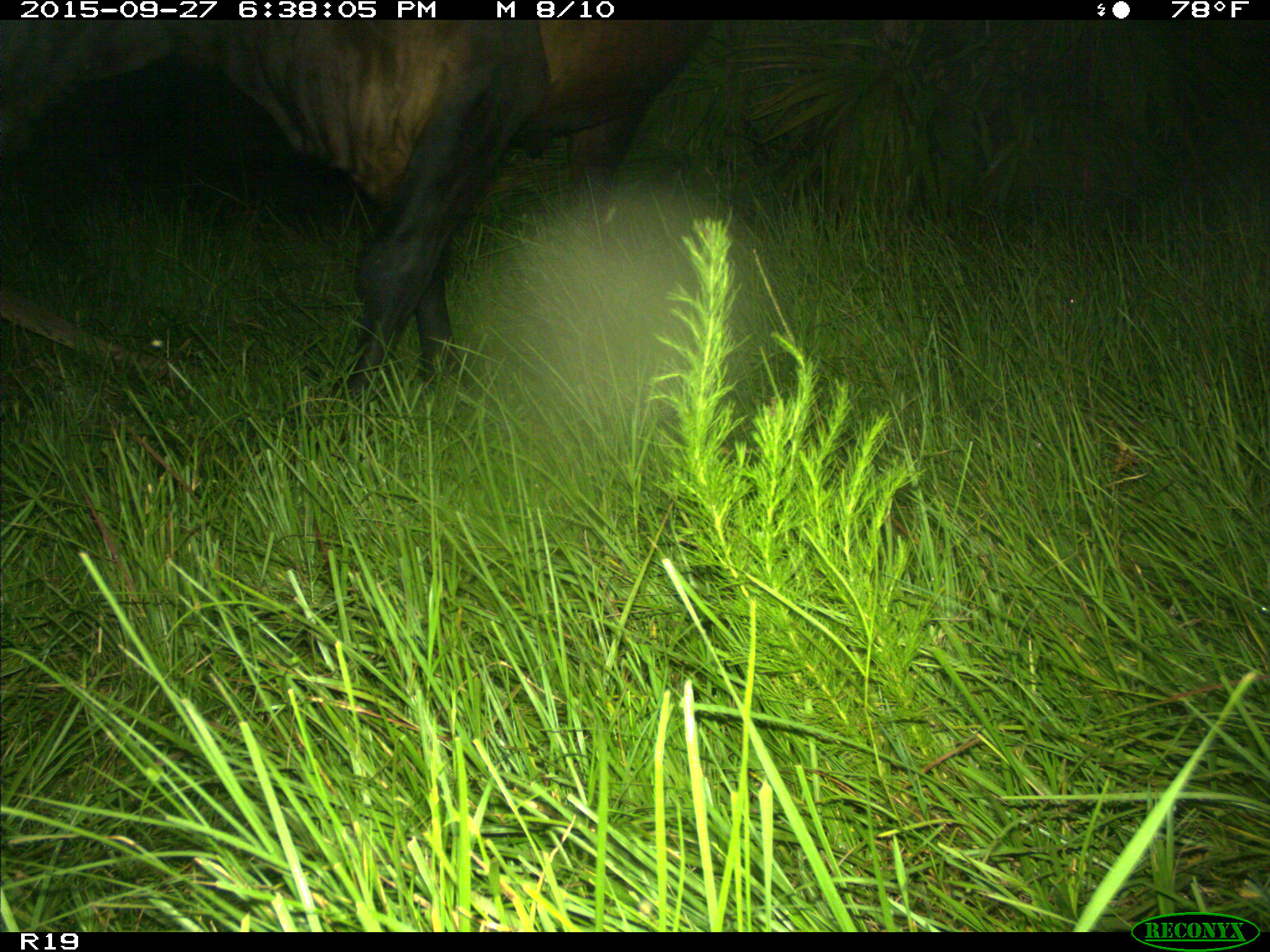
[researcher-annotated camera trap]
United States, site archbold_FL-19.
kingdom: Animalia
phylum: Chordata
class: Mammalia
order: Artiodactyla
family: Bovidae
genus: Bos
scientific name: Bos taurus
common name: domestic cow